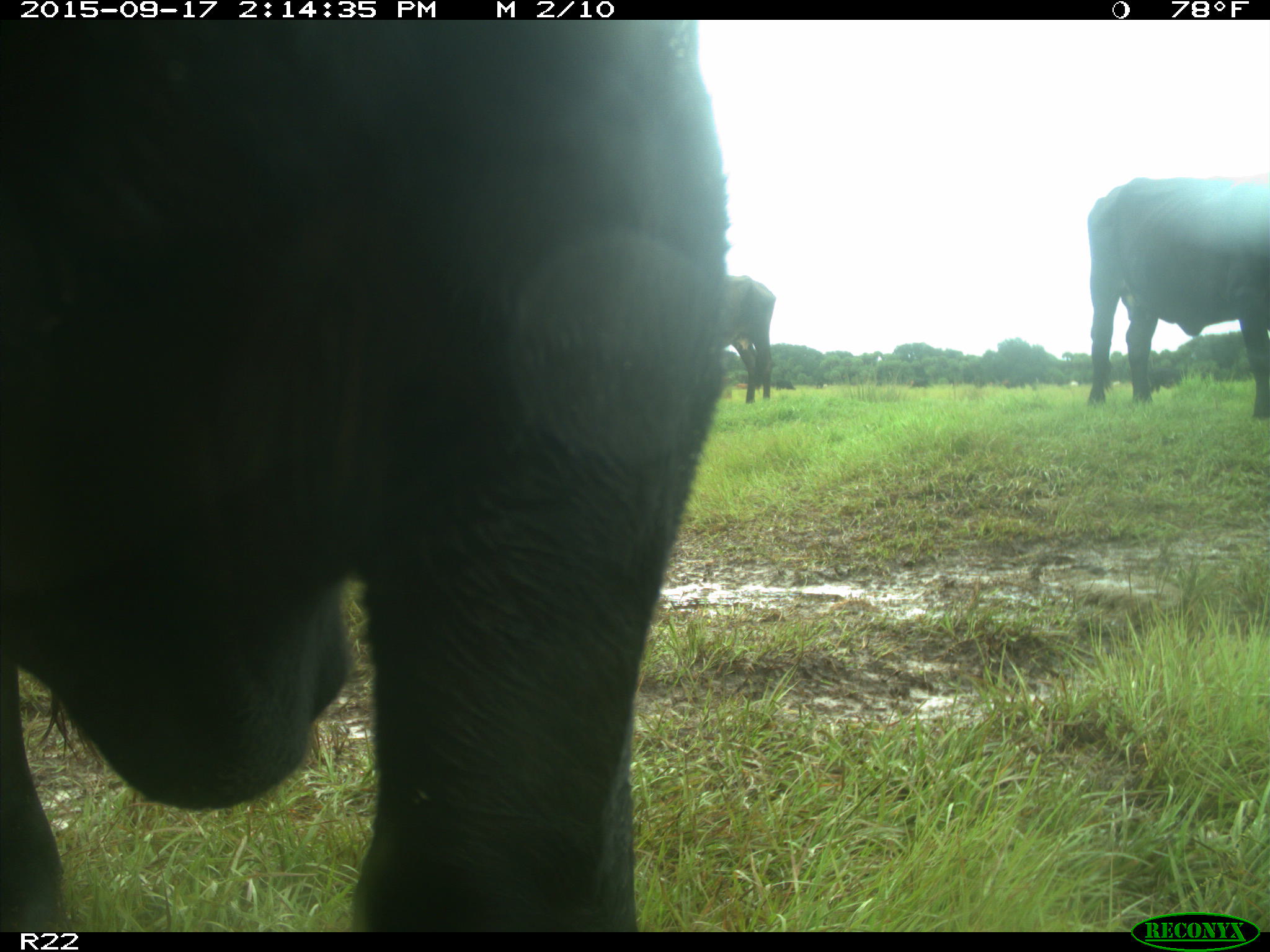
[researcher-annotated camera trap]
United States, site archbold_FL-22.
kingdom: Animalia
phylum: Chordata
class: Mammalia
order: Artiodactyla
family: Bovidae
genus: Bos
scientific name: Bos taurus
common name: domestic cow